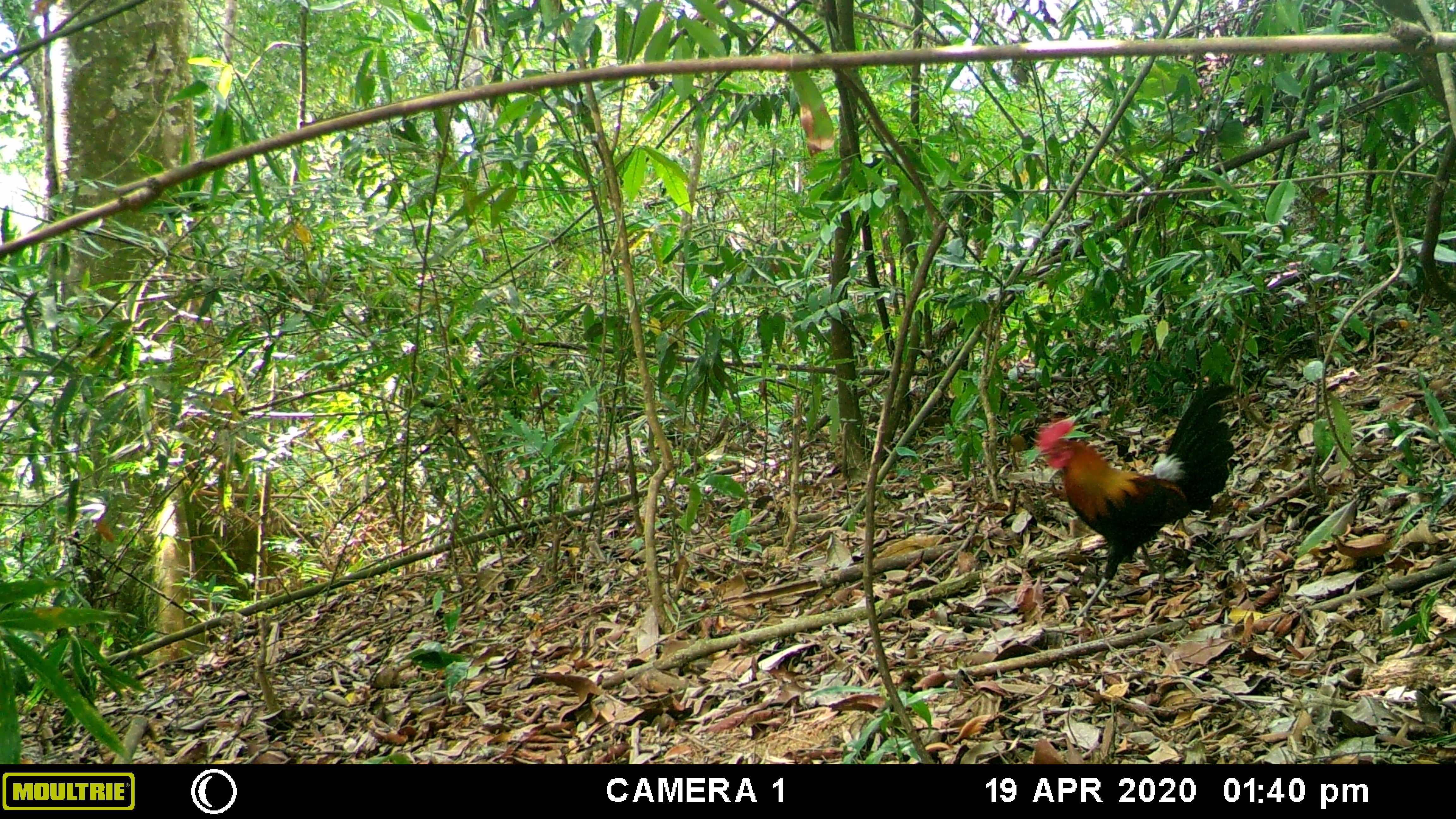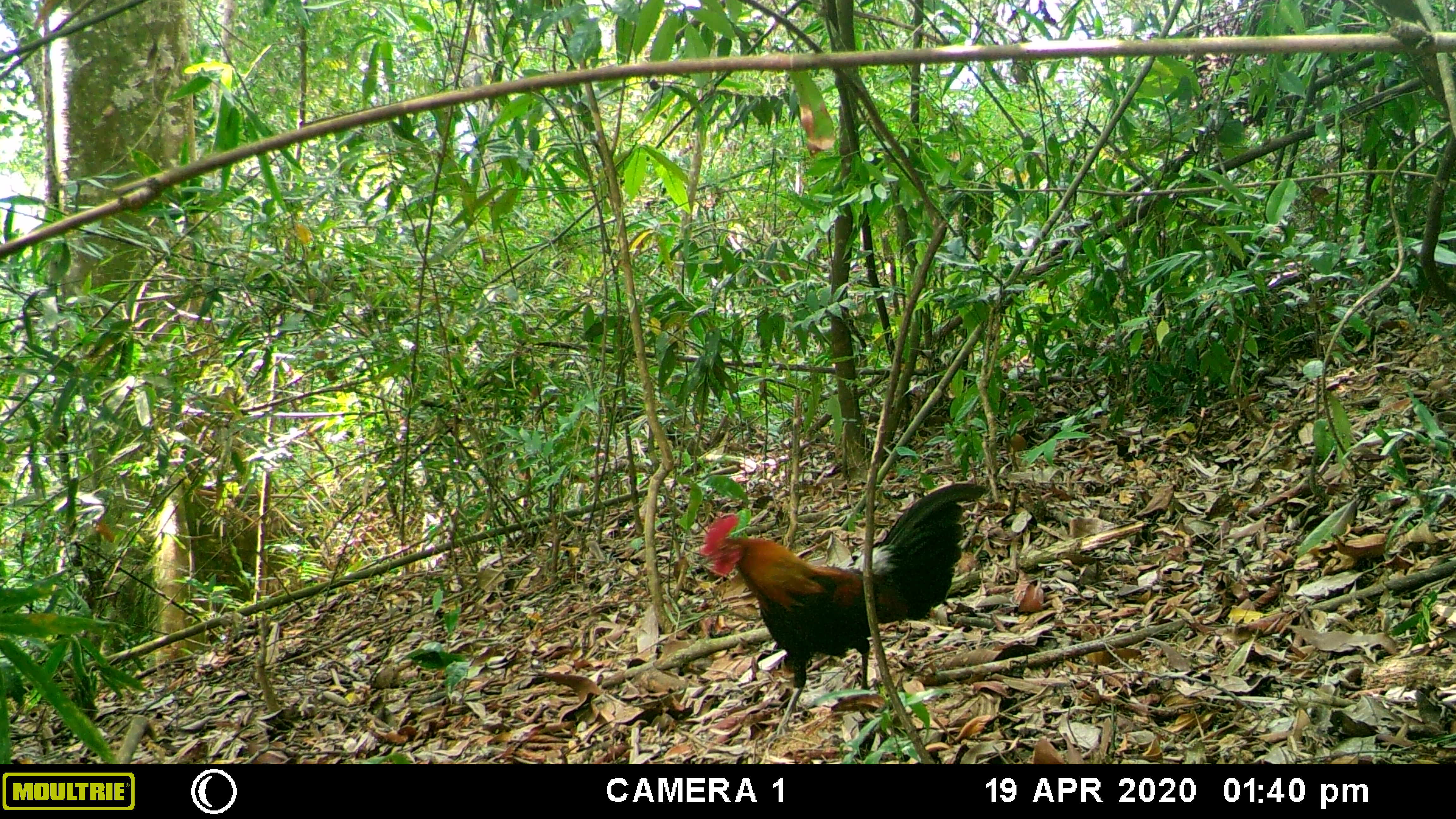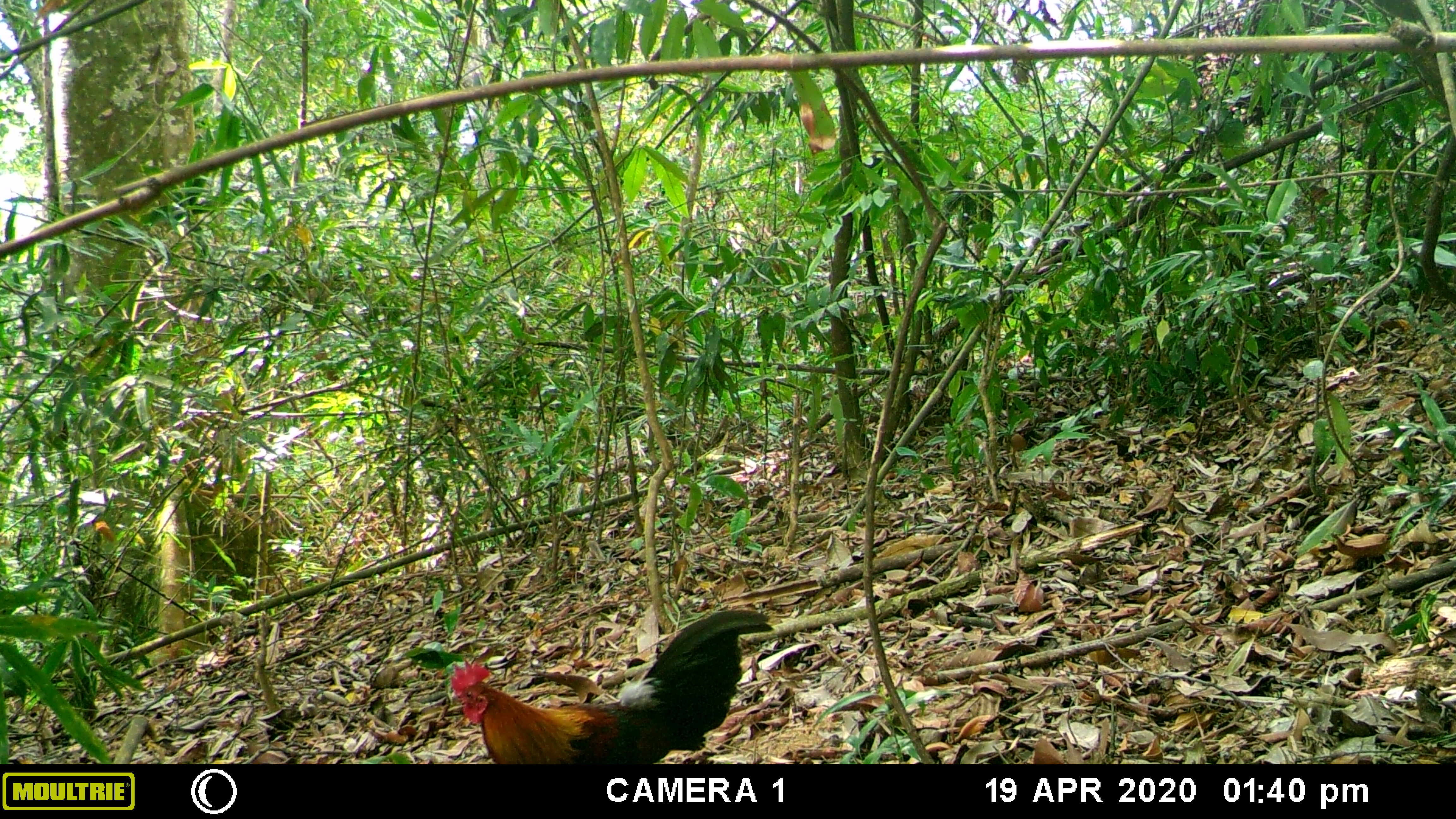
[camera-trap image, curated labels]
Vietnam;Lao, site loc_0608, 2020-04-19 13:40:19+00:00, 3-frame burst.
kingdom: Animalia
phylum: Chordata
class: Aves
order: Galliformes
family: Phasianidae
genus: Gallus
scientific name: Gallus gallus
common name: red junglefowl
Red junglefowl (Gallus gallus). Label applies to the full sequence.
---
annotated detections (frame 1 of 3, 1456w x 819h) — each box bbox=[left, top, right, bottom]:
red junglefowl: bbox=[1034, 383, 1236, 624]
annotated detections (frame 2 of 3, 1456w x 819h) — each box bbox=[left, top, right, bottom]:
red junglefowl: bbox=[699, 482, 986, 749]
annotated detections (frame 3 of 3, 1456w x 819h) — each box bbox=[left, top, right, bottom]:
red junglefowl: bbox=[449, 608, 775, 763]